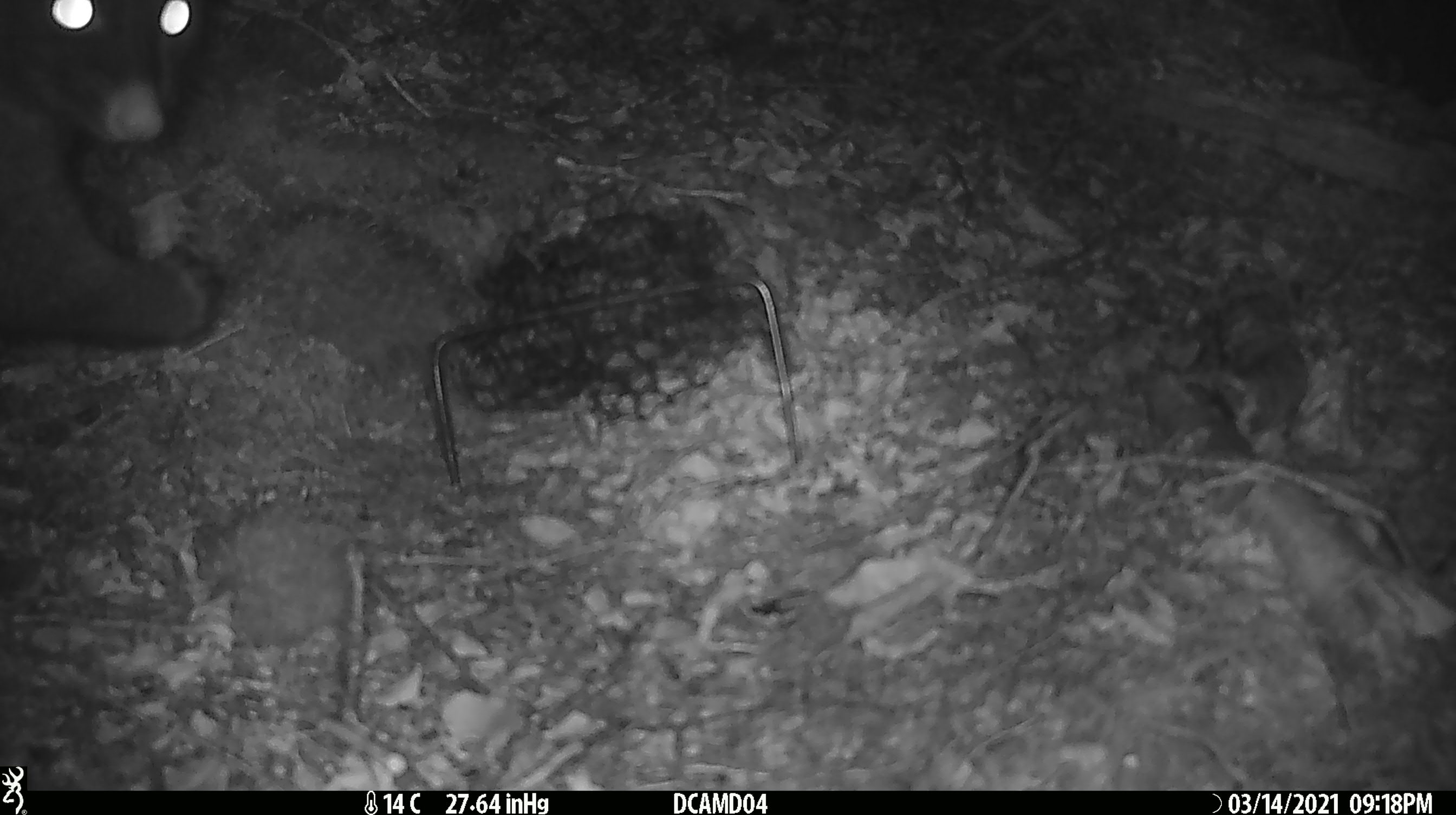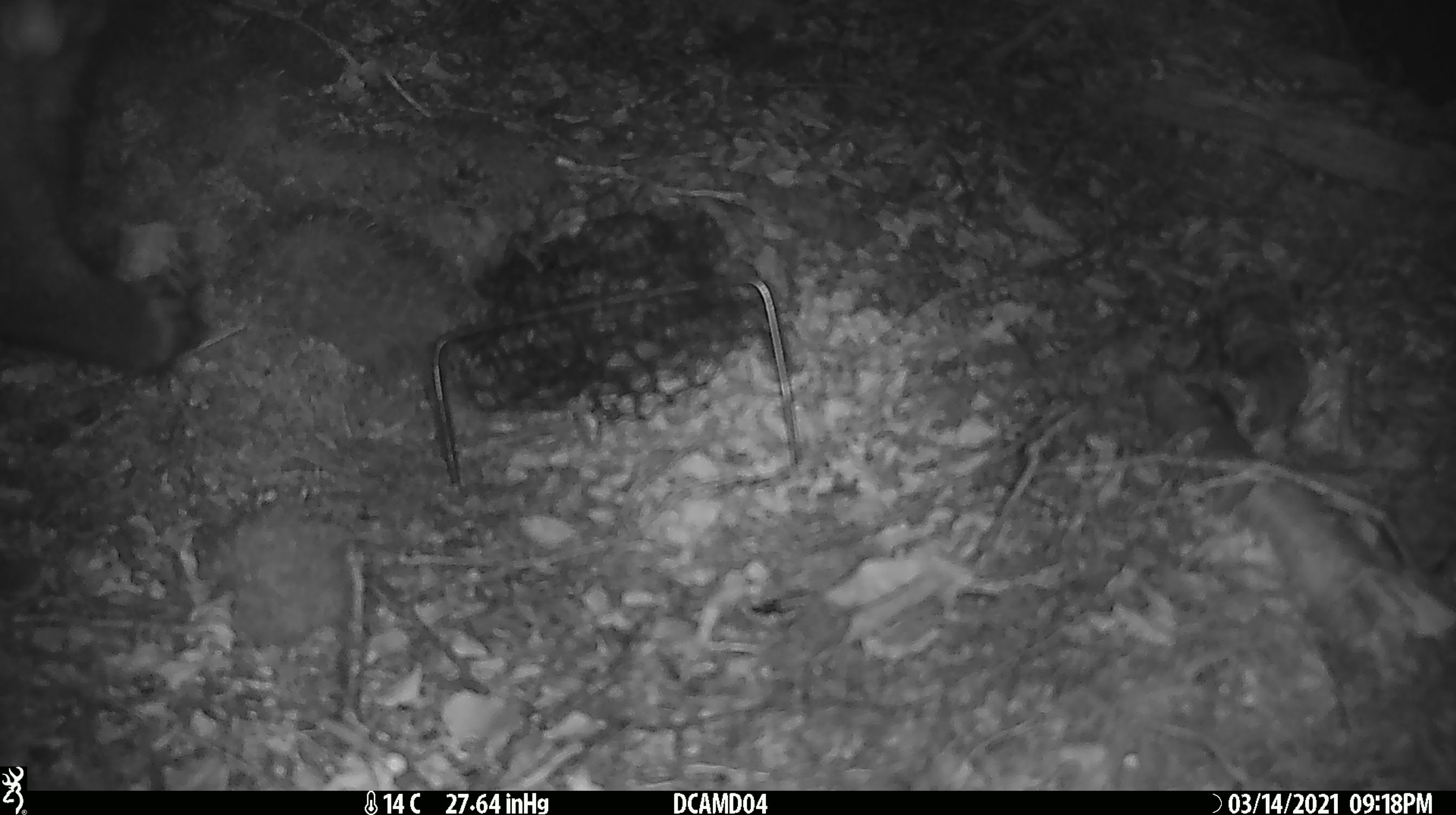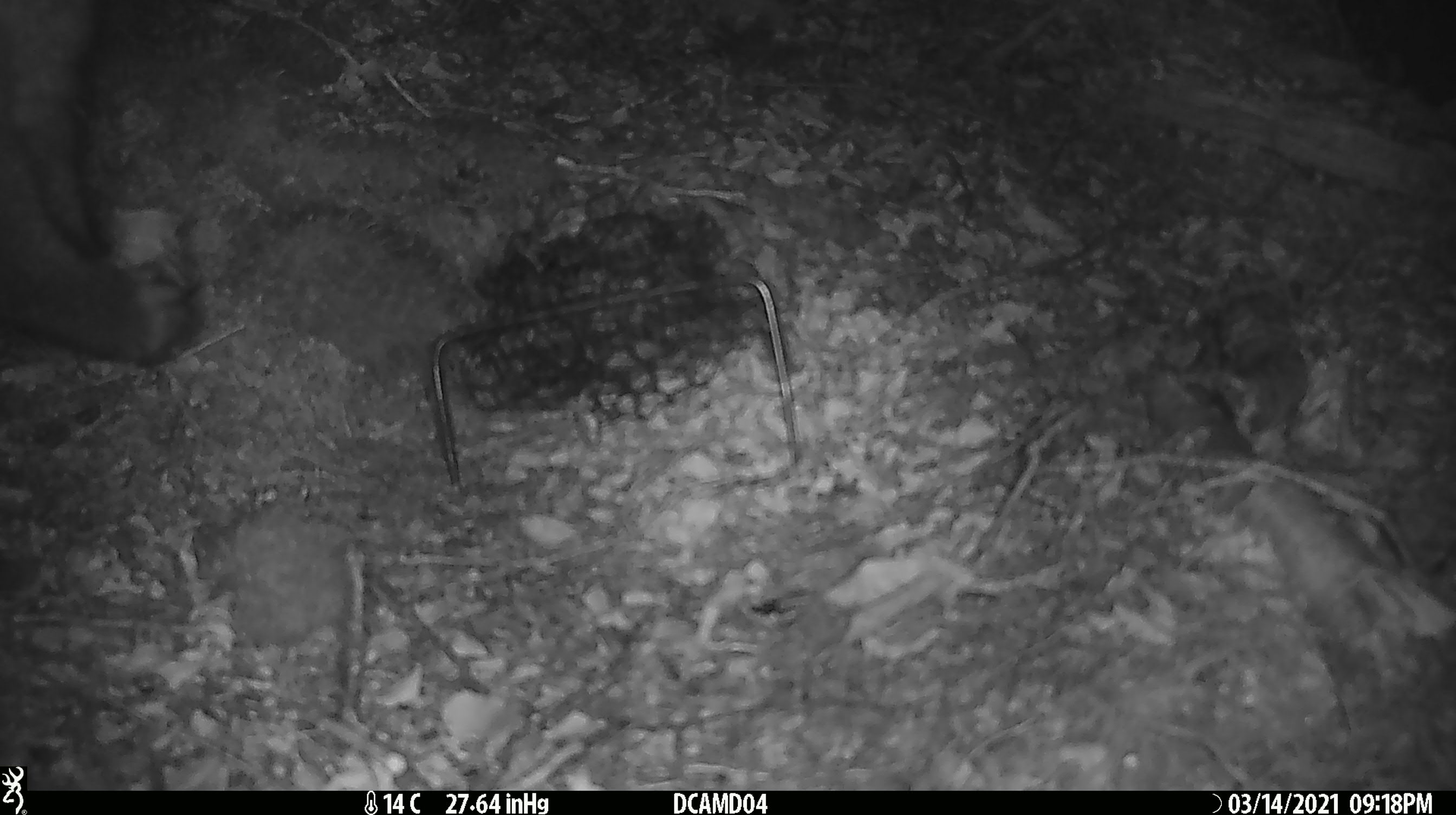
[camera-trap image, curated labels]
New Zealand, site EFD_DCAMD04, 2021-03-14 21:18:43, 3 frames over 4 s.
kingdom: Animalia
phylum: Chordata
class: Mammalia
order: Diprotodontia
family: Phalangeridae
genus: Trichosurus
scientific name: Trichosurus vulpecula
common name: common brushtail possum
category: possum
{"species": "possum (common brushtail possum) (Trichosurus vulpecula)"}